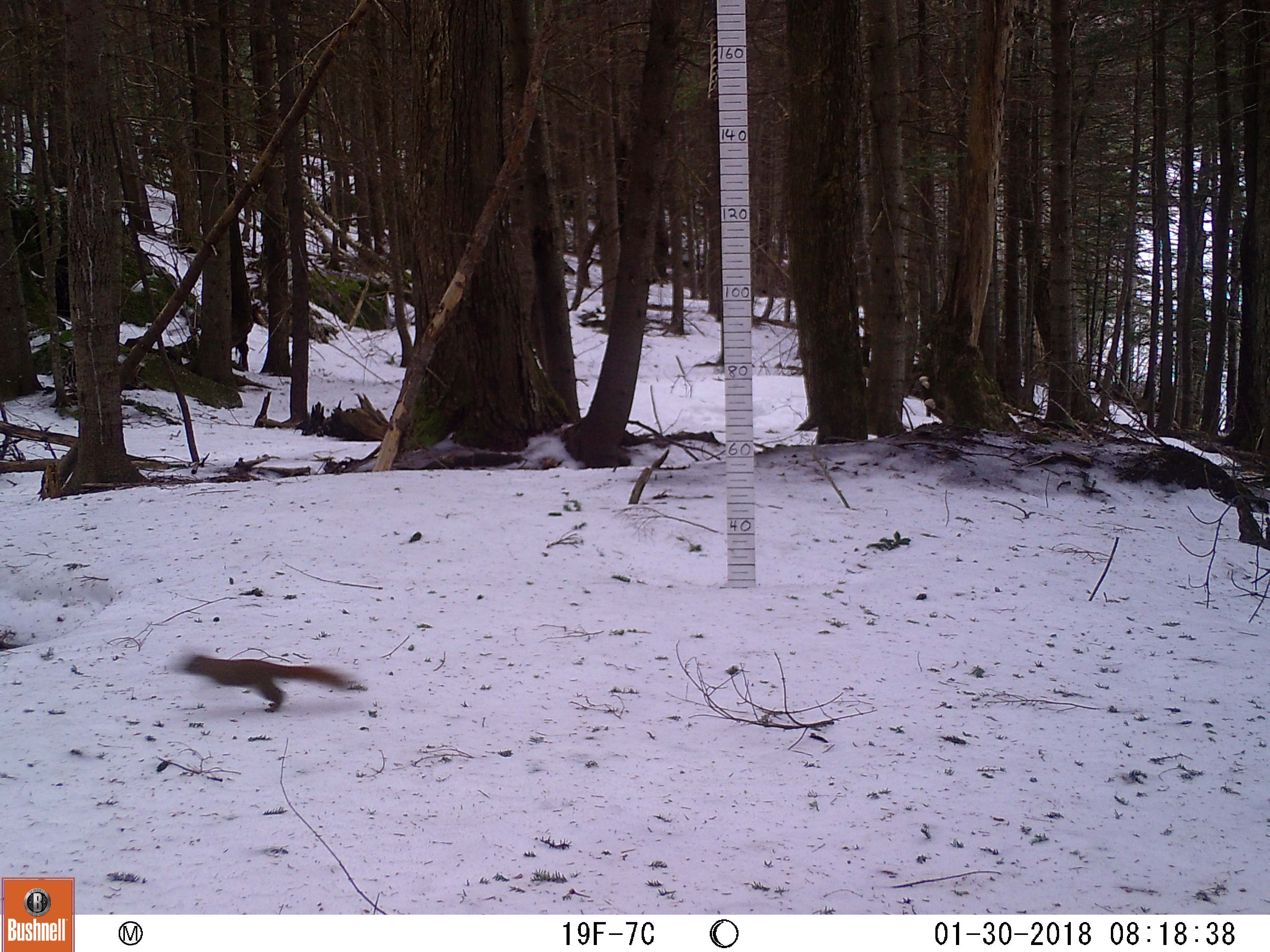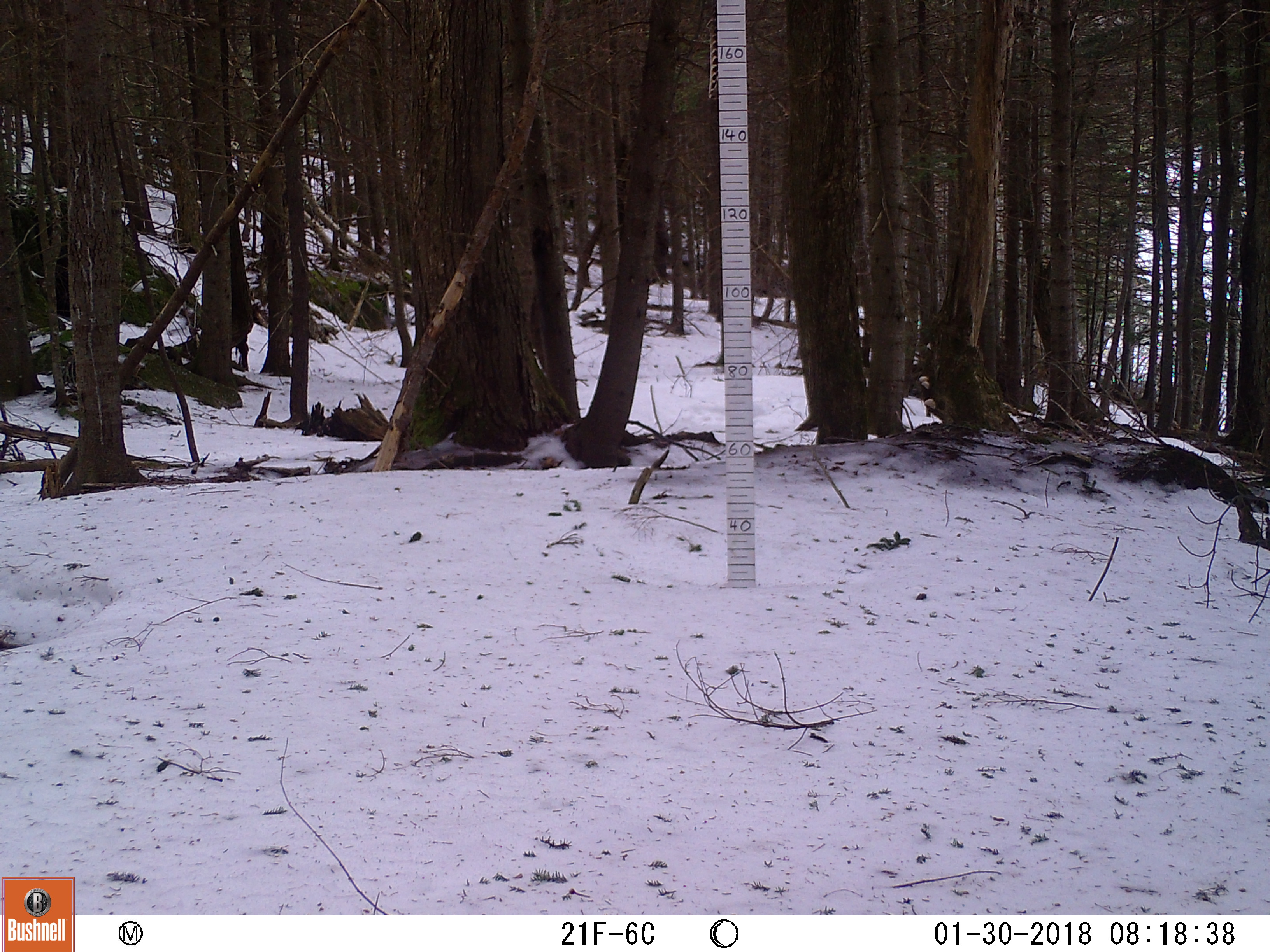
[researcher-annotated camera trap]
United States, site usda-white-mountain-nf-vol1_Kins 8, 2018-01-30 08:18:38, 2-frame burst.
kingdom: Animalia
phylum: Chordata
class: Mammalia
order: Rodentia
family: Sciuridae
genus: Tamiasciurus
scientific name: Tamiasciurus hudsonicus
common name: red squirrel